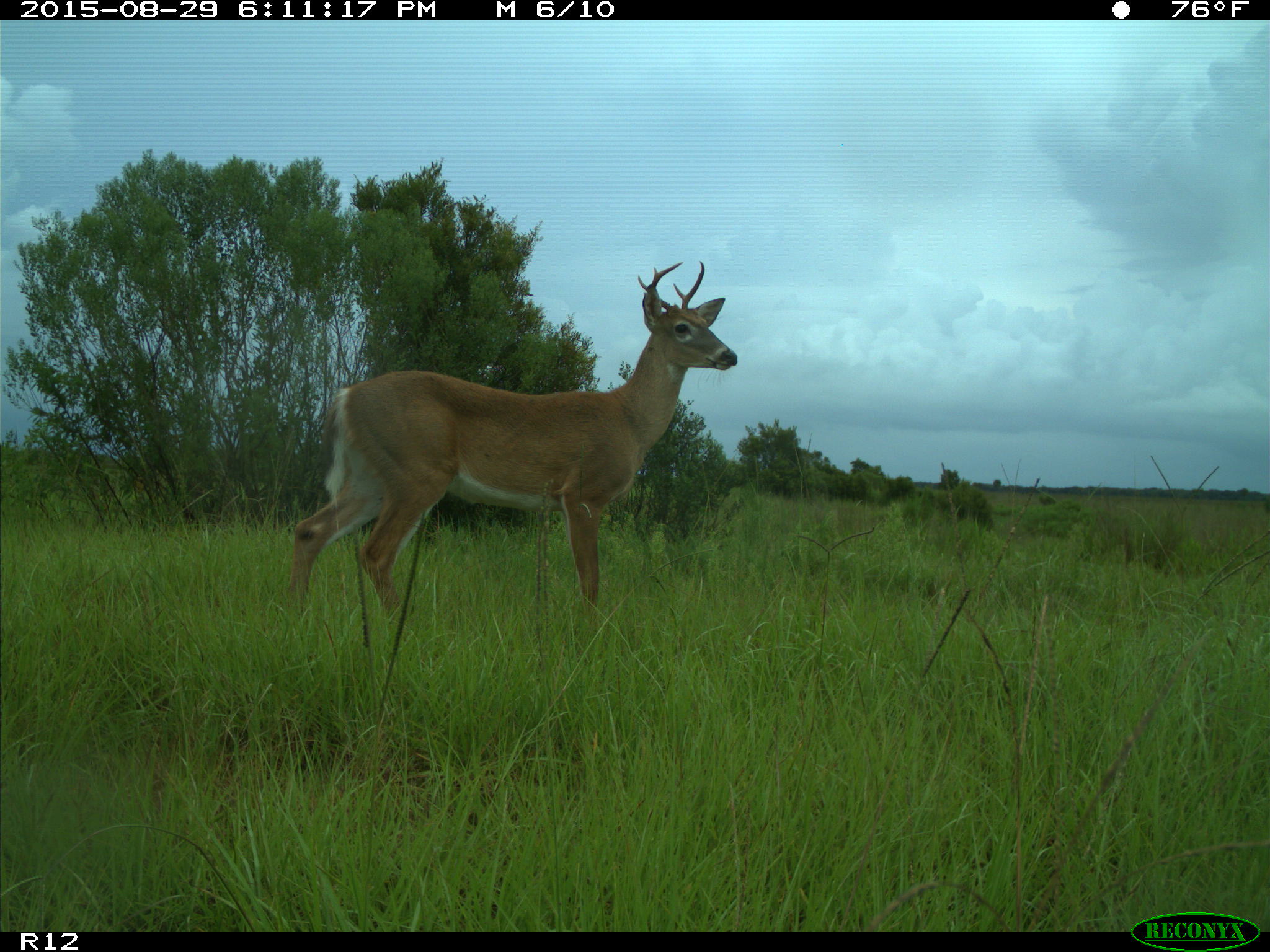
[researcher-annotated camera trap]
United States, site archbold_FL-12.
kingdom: Animalia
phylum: Chordata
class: Mammalia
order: Artiodactyla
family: Cervidae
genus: Odocoileus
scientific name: Odocoileus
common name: deer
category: unidentified deer